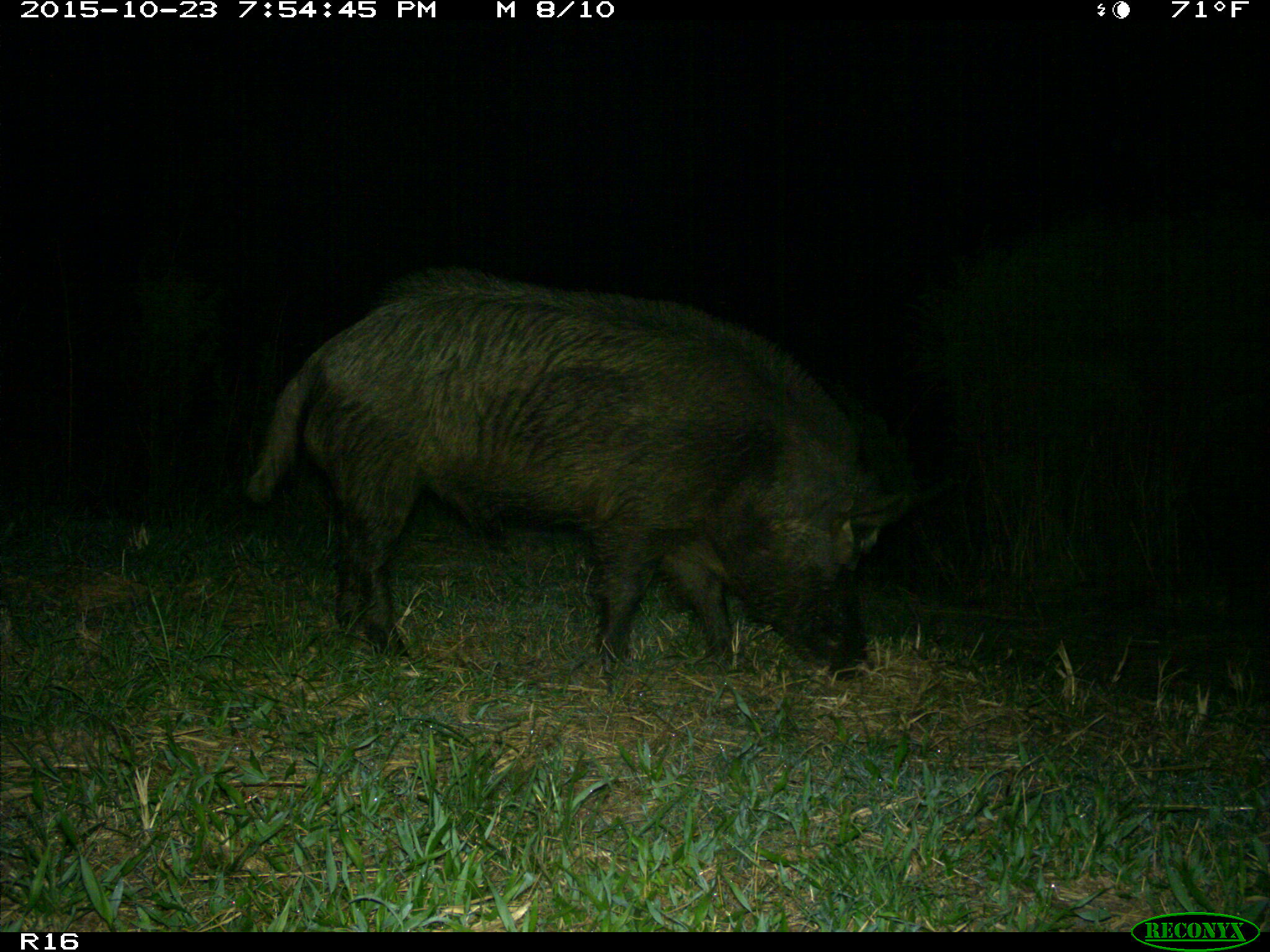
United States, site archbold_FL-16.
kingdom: Animalia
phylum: Chordata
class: Mammalia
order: Artiodactyla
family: Suidae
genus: Sus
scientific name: Sus scrofa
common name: wild boar